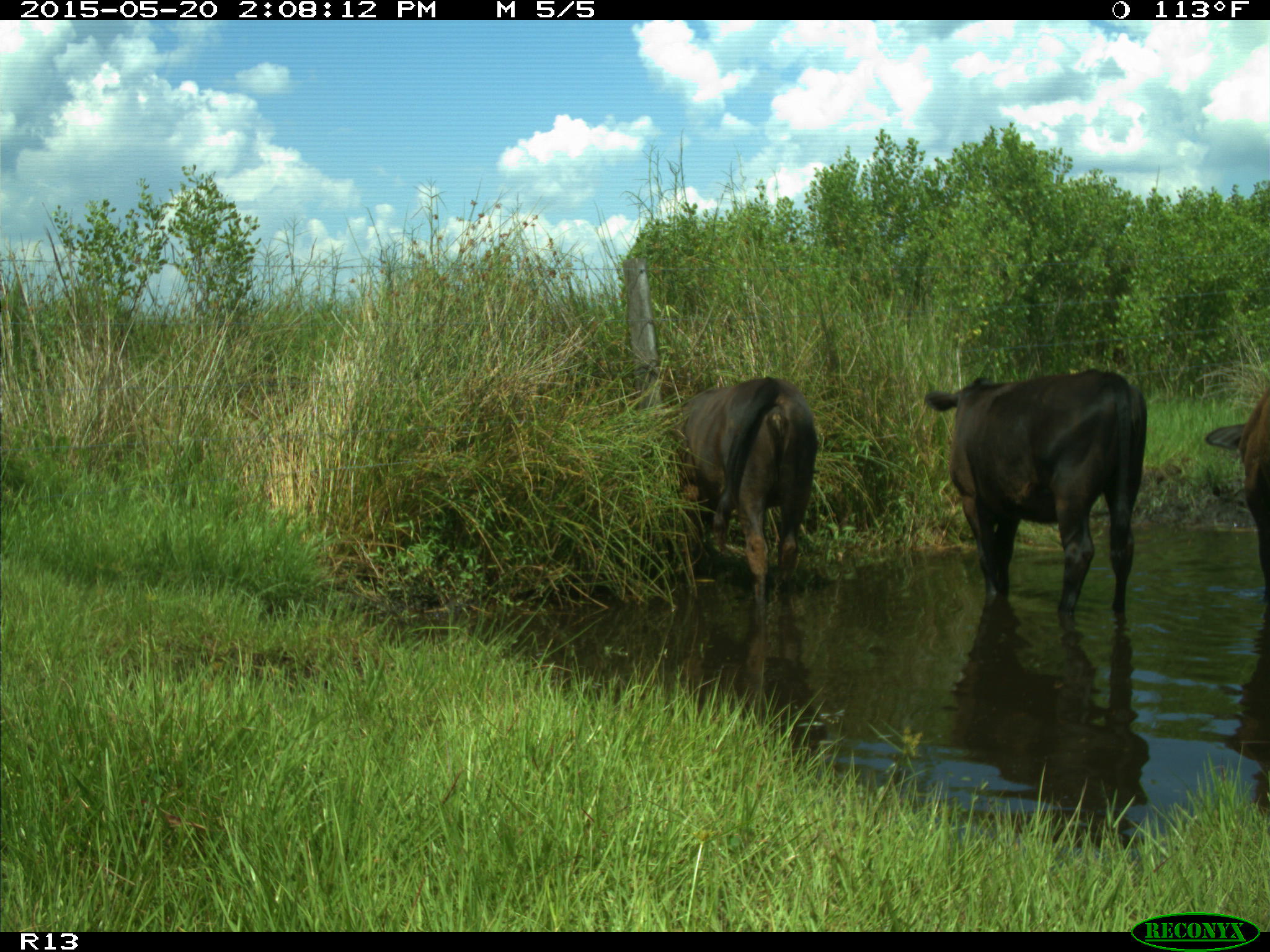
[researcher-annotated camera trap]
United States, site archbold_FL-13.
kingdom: Animalia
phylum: Chordata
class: Mammalia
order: Artiodactyla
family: Bovidae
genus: Bos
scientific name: Bos taurus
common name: domestic cow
Bos taurus (domestic cow).